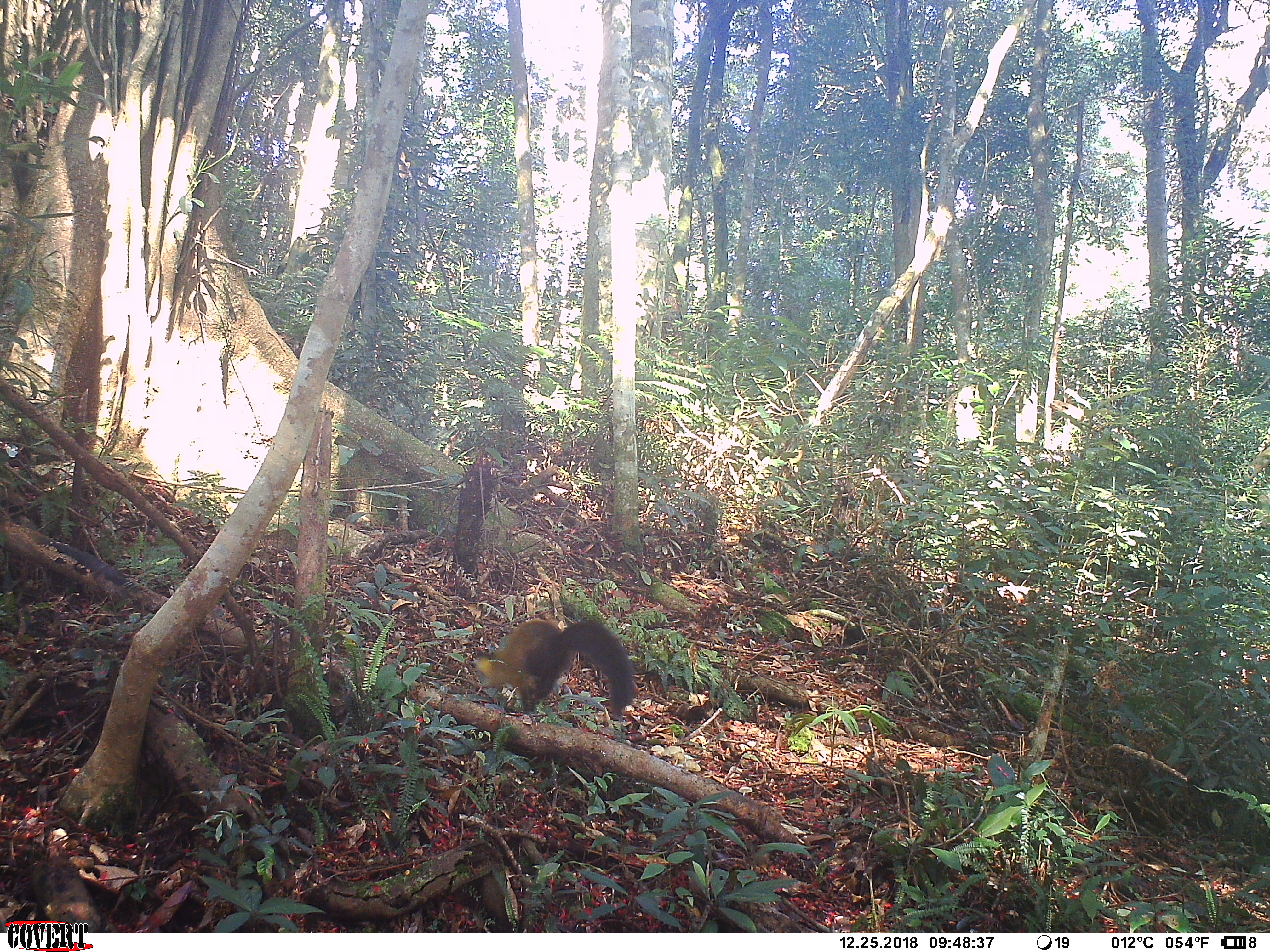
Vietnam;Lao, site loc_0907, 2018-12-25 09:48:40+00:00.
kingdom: Animalia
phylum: Chordata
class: Mammalia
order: Carnivora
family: Mustelidae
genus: Martes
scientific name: Martes flavigula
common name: yellow-throated marten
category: yellow throated marten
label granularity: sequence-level